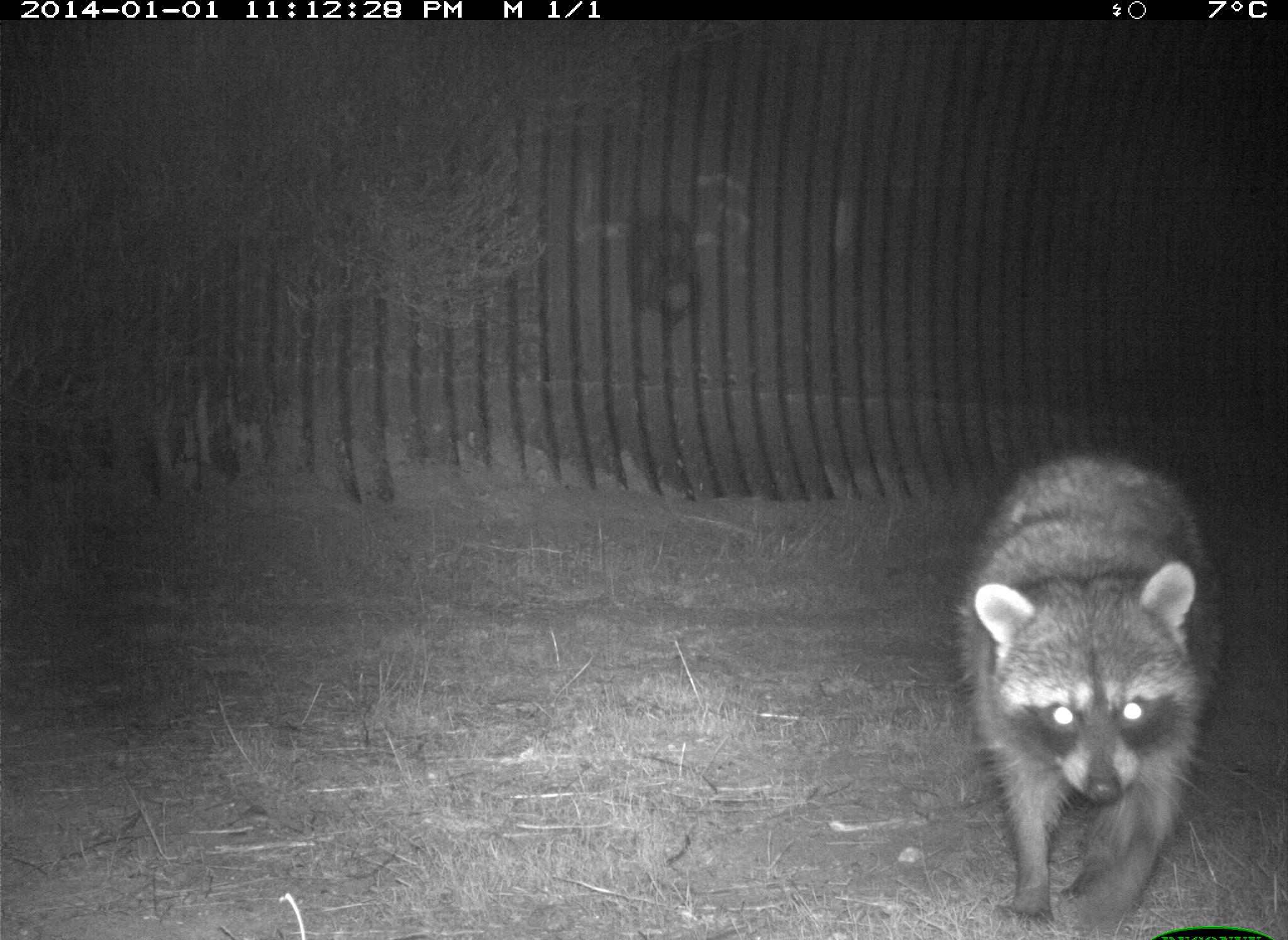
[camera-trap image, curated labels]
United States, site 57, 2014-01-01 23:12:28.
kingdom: Animalia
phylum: Chordata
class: Mammalia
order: Carnivora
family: Procyonidae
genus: Procyon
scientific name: Procyon lotor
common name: raccoon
Raccoon (Procyon lotor).